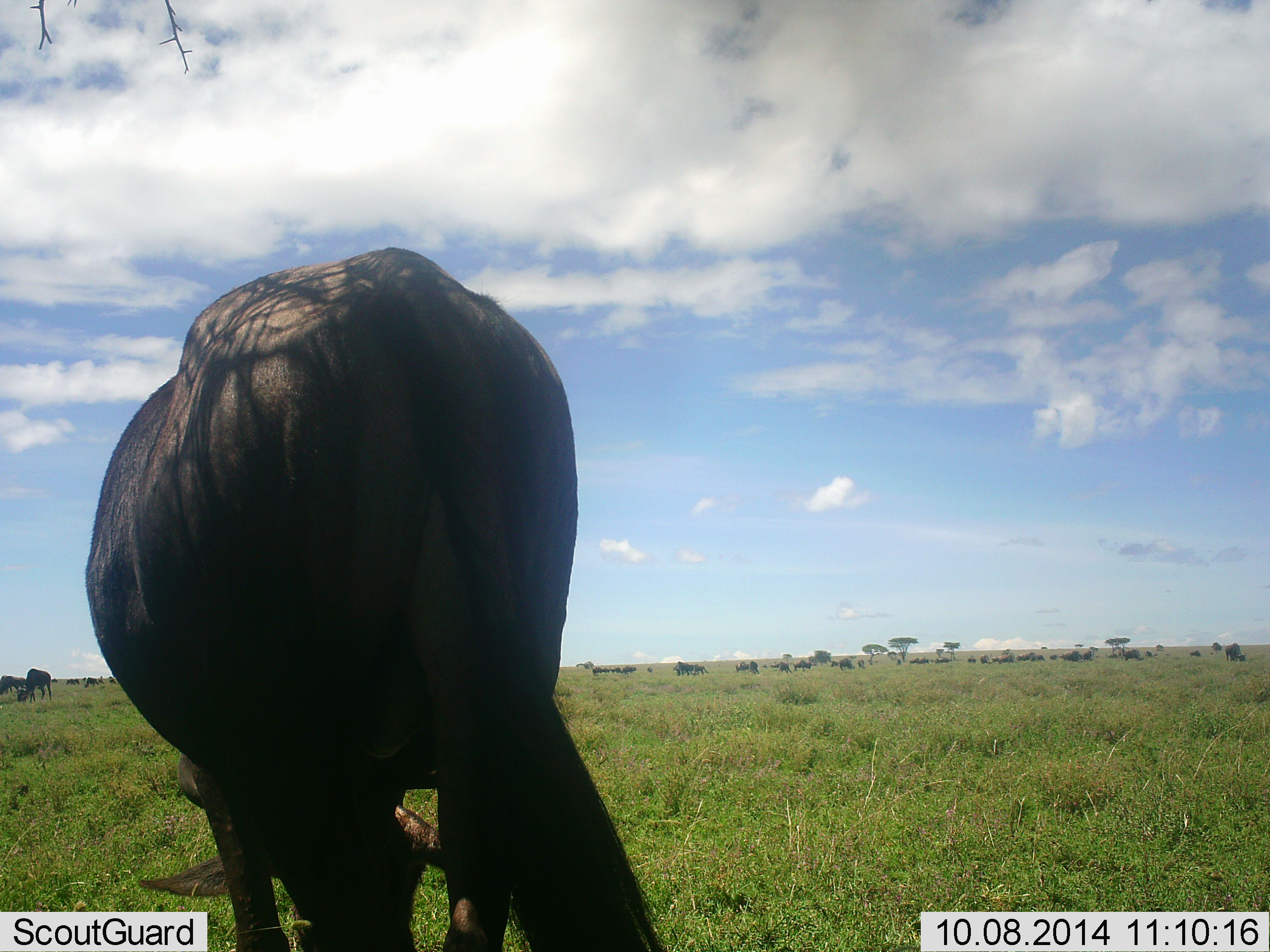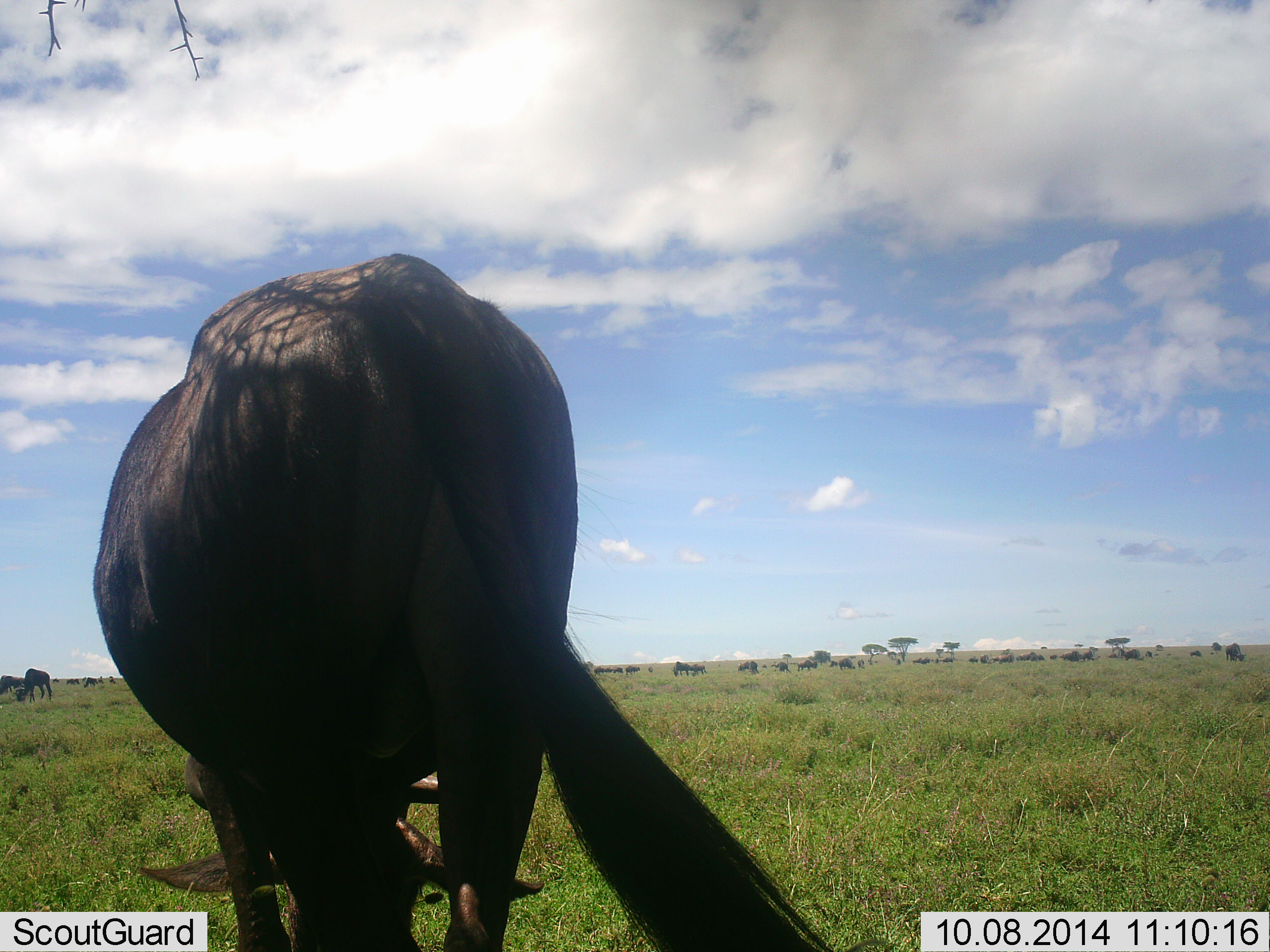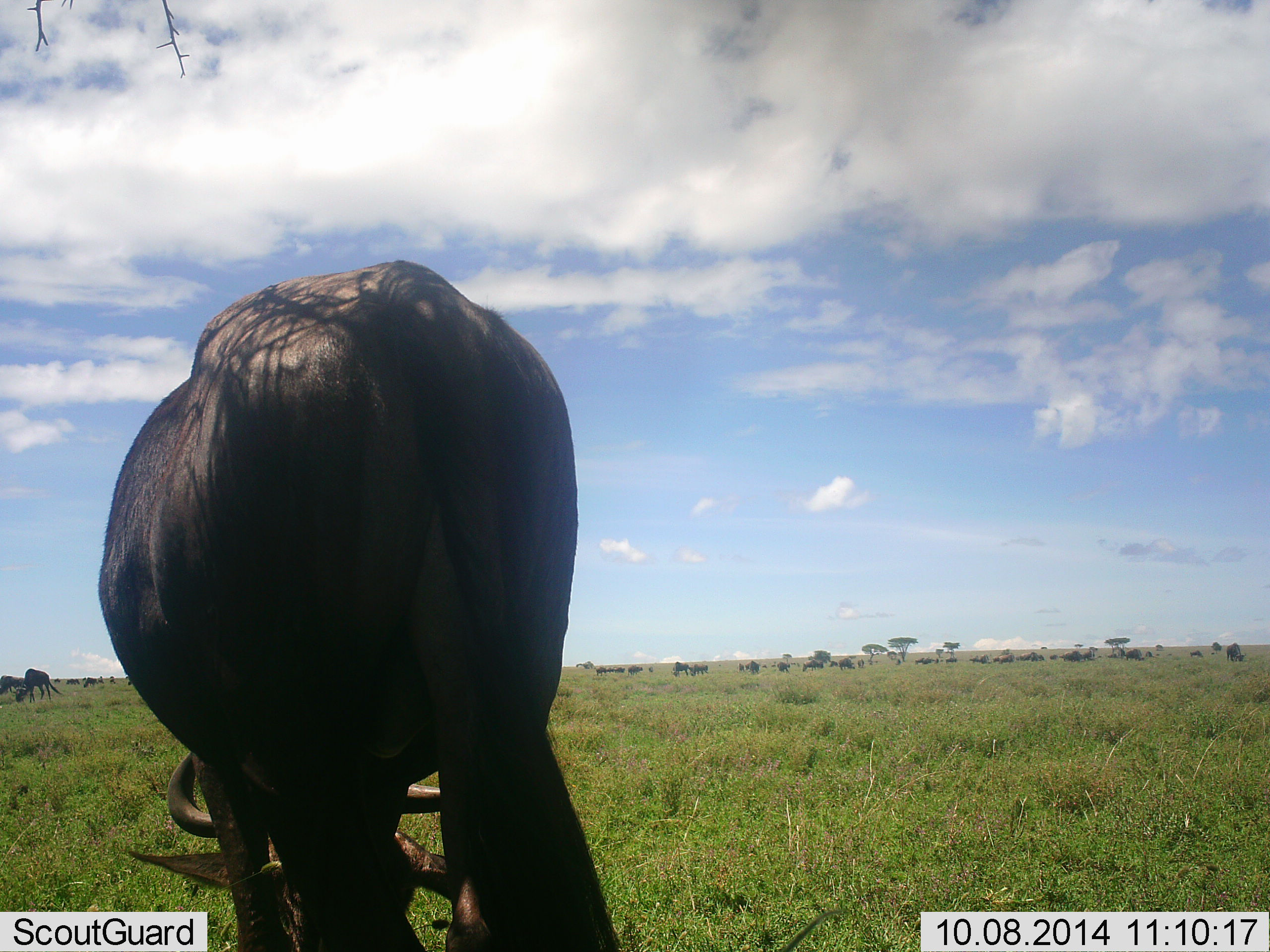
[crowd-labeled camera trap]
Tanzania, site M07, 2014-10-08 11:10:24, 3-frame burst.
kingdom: Animalia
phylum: Chordata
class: Mammalia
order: Artiodactyla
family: Bovidae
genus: Connochaetes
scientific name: Connochaetes taurinus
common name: blue wildebeest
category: wildebeest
Wildebeest (blue wildebeest) (Connochaetes taurinus), count 11-50. Behavior (volunteer vote fractions): standing 30%, resting 0%, moving 20%, interacting 0%. Young present (vote fraction): 0%. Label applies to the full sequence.